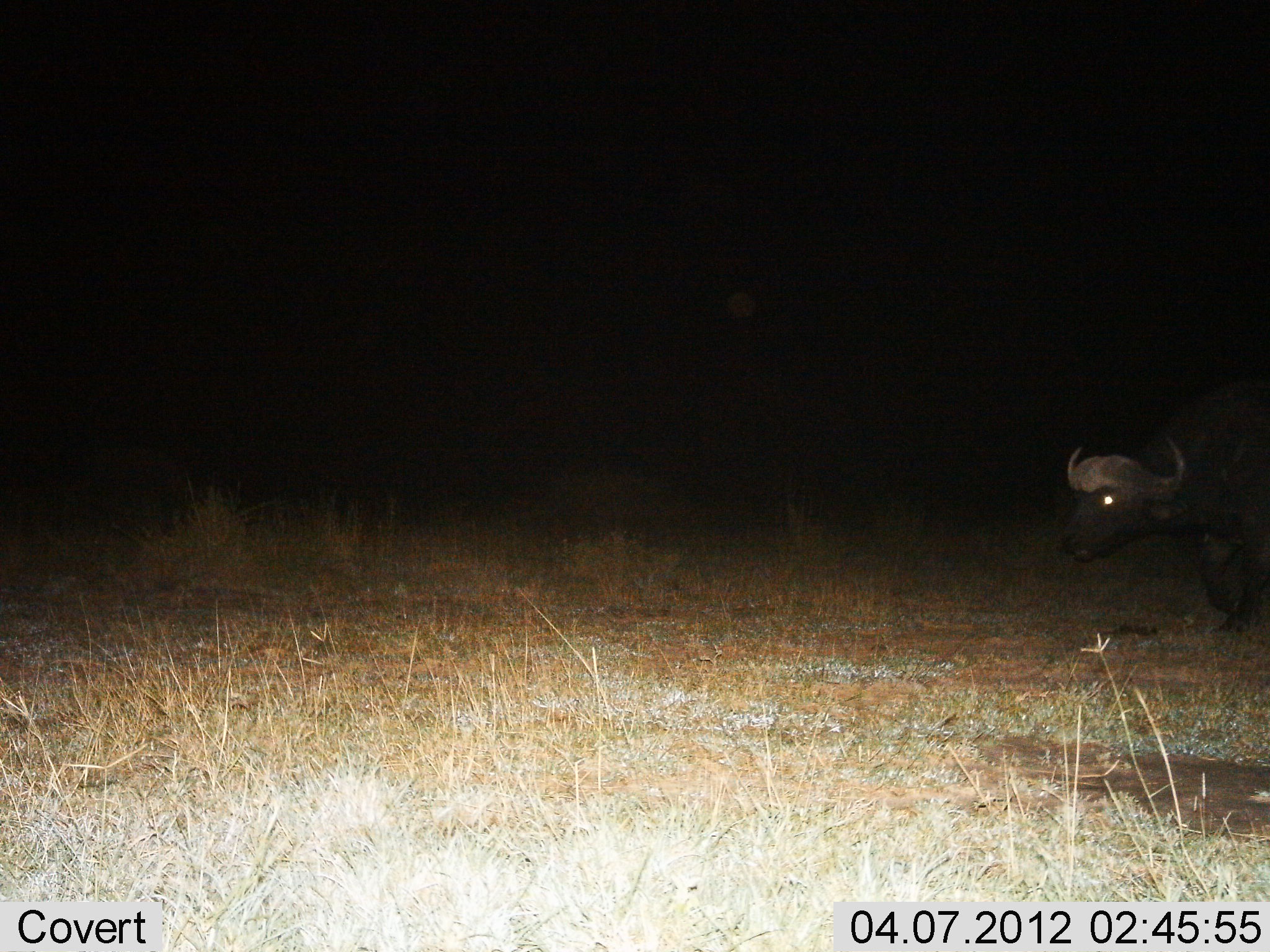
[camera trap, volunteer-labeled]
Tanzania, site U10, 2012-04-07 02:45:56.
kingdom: Animalia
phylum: Chordata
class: Mammalia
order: Artiodactyla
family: Bovidae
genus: Syncerus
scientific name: Syncerus caffer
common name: cape buffalo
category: buffalo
Buffalo (cape buffalo) (Syncerus caffer), count 1. Behavior (volunteer vote fractions): standing 31%, resting 3%, moving 62%, interacting 0%. Young present (vote fraction): 0%. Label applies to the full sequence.